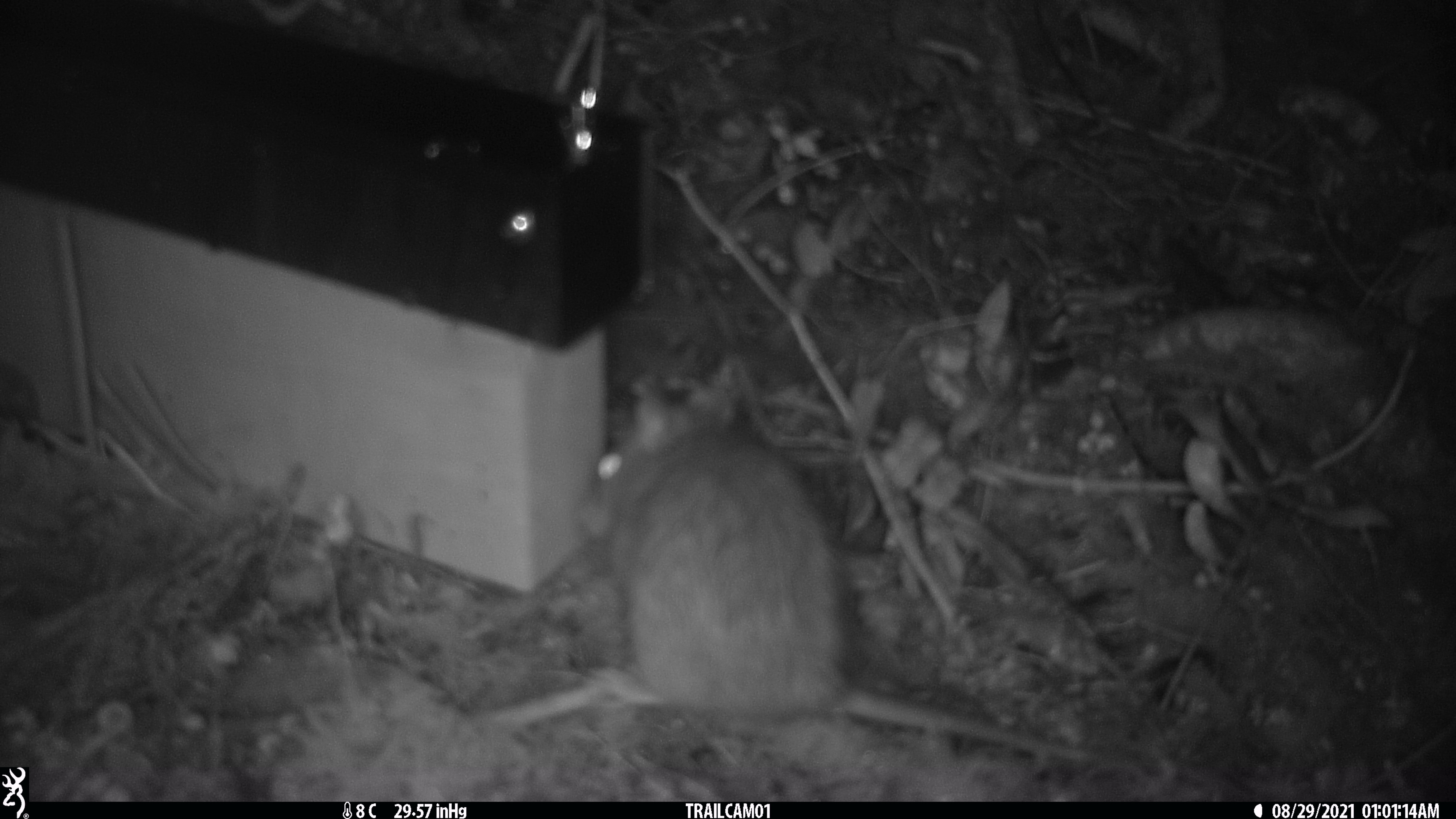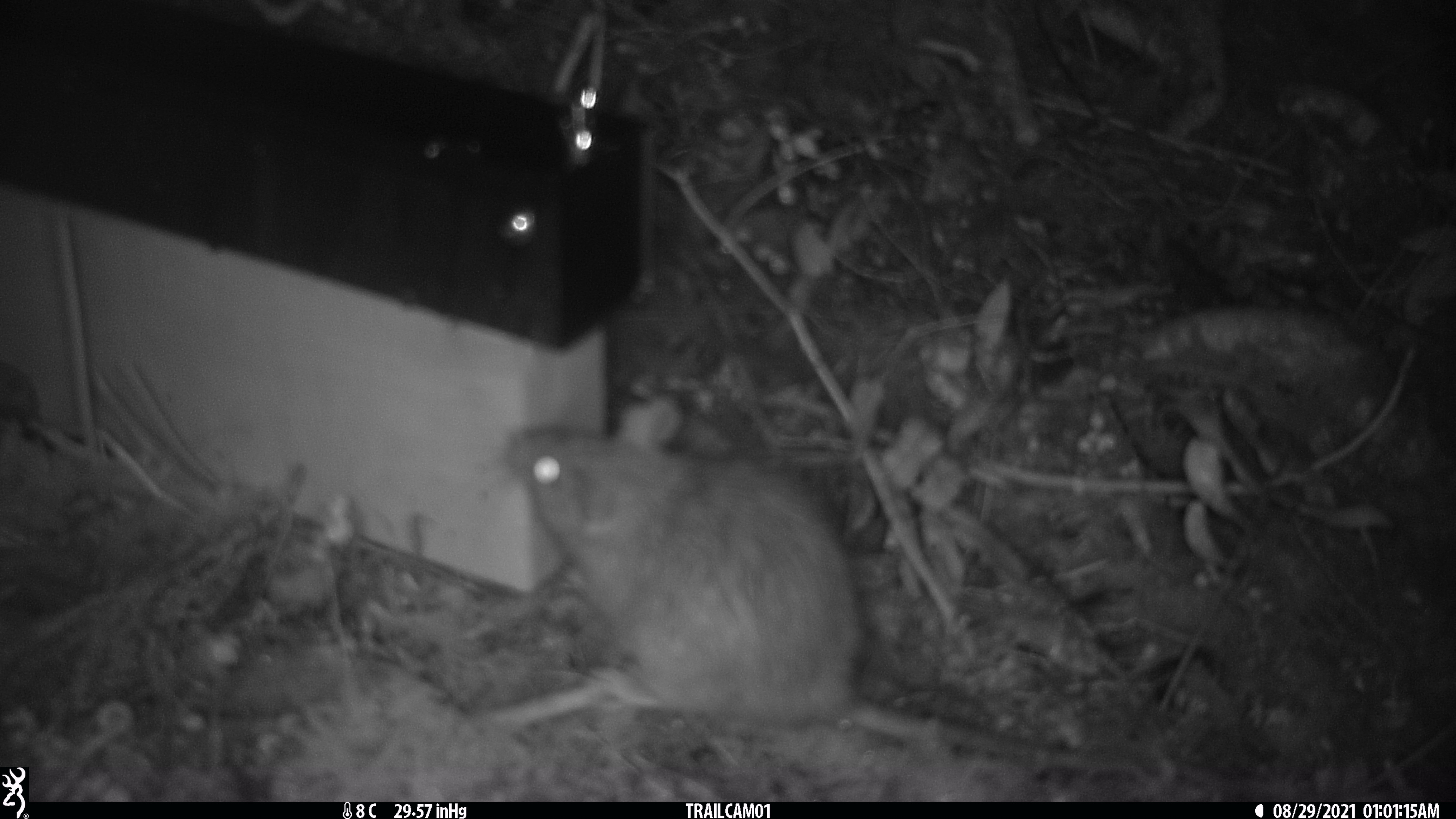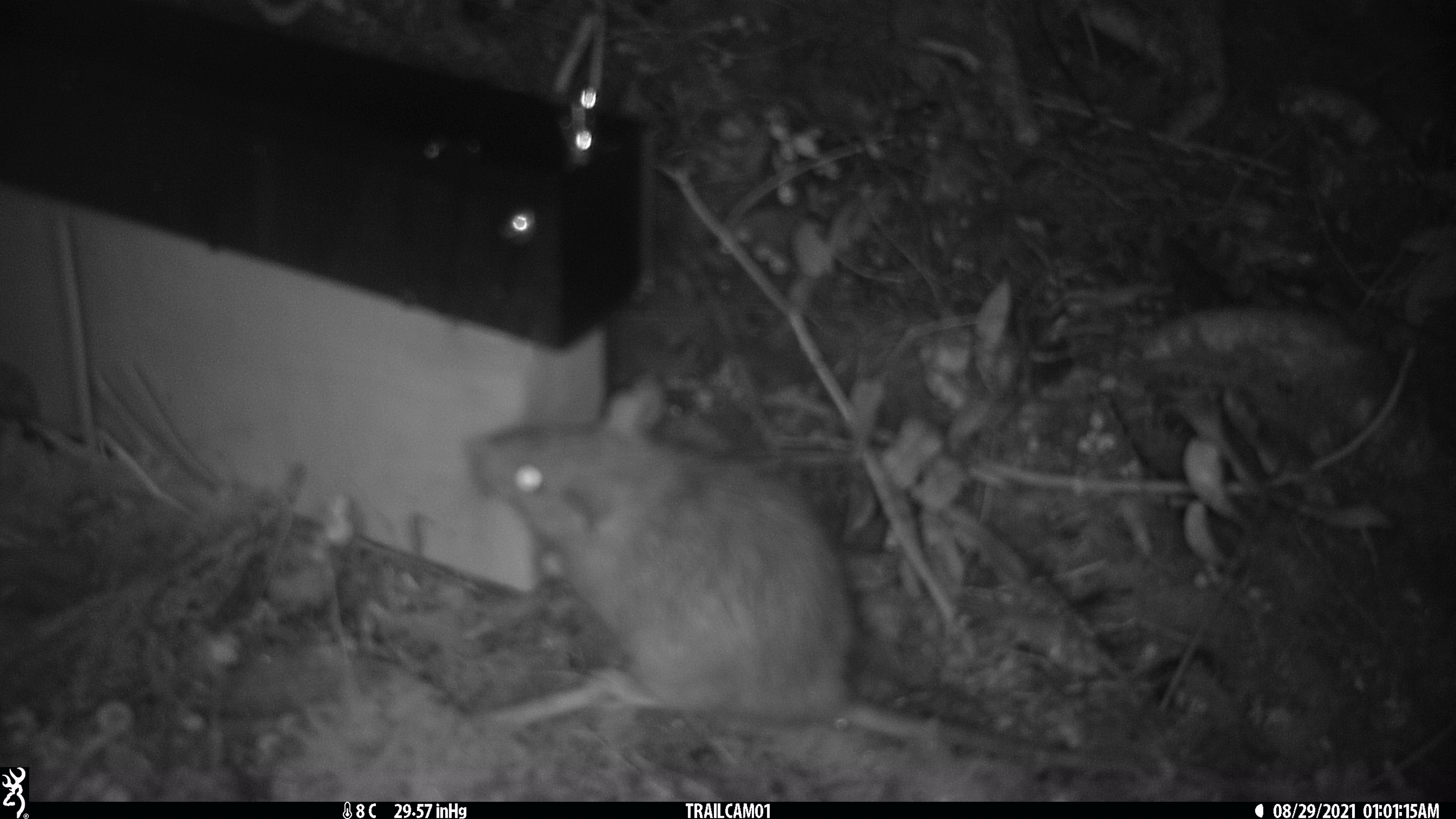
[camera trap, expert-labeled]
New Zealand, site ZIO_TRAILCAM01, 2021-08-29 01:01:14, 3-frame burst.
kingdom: Animalia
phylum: Chordata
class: Mammalia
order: Rodentia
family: Muridae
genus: Rattus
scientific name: Rattus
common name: rat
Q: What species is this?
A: Rat (Rattus).